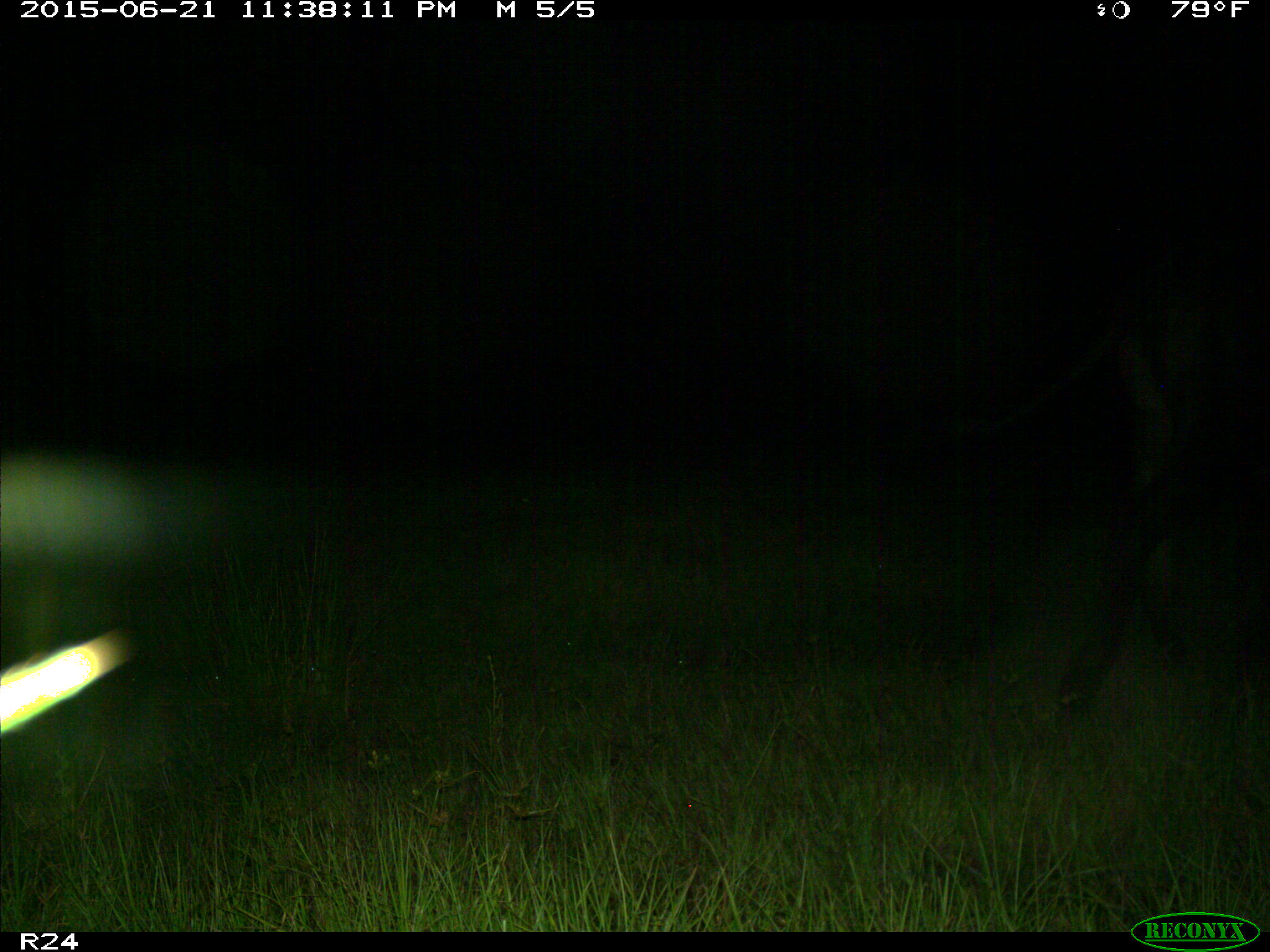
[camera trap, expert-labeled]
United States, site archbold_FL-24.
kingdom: Animalia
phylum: Chordata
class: Mammalia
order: Artiodactyla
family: Bovidae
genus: Bos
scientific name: Bos taurus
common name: domestic cow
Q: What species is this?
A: Bos taurus (domestic cow).